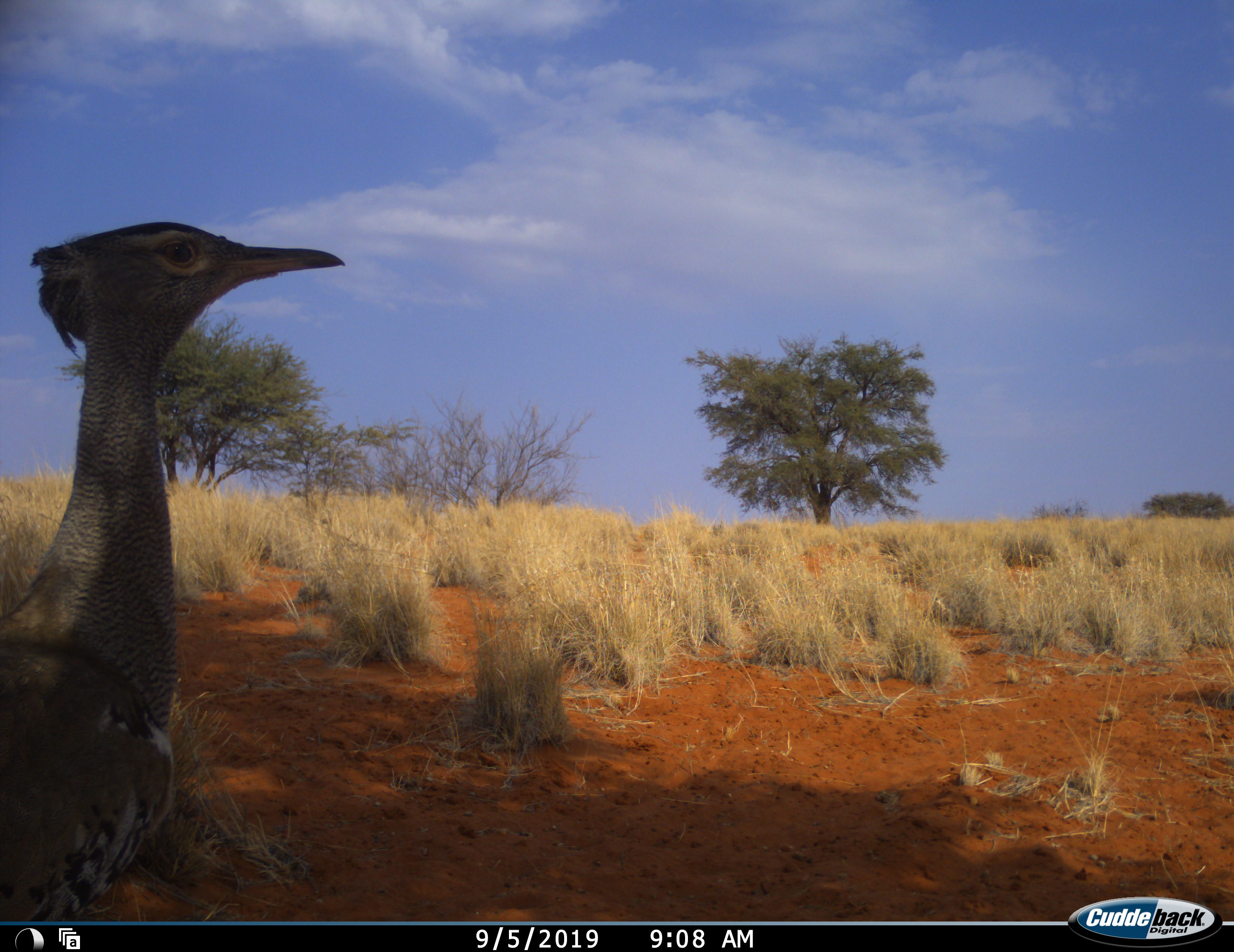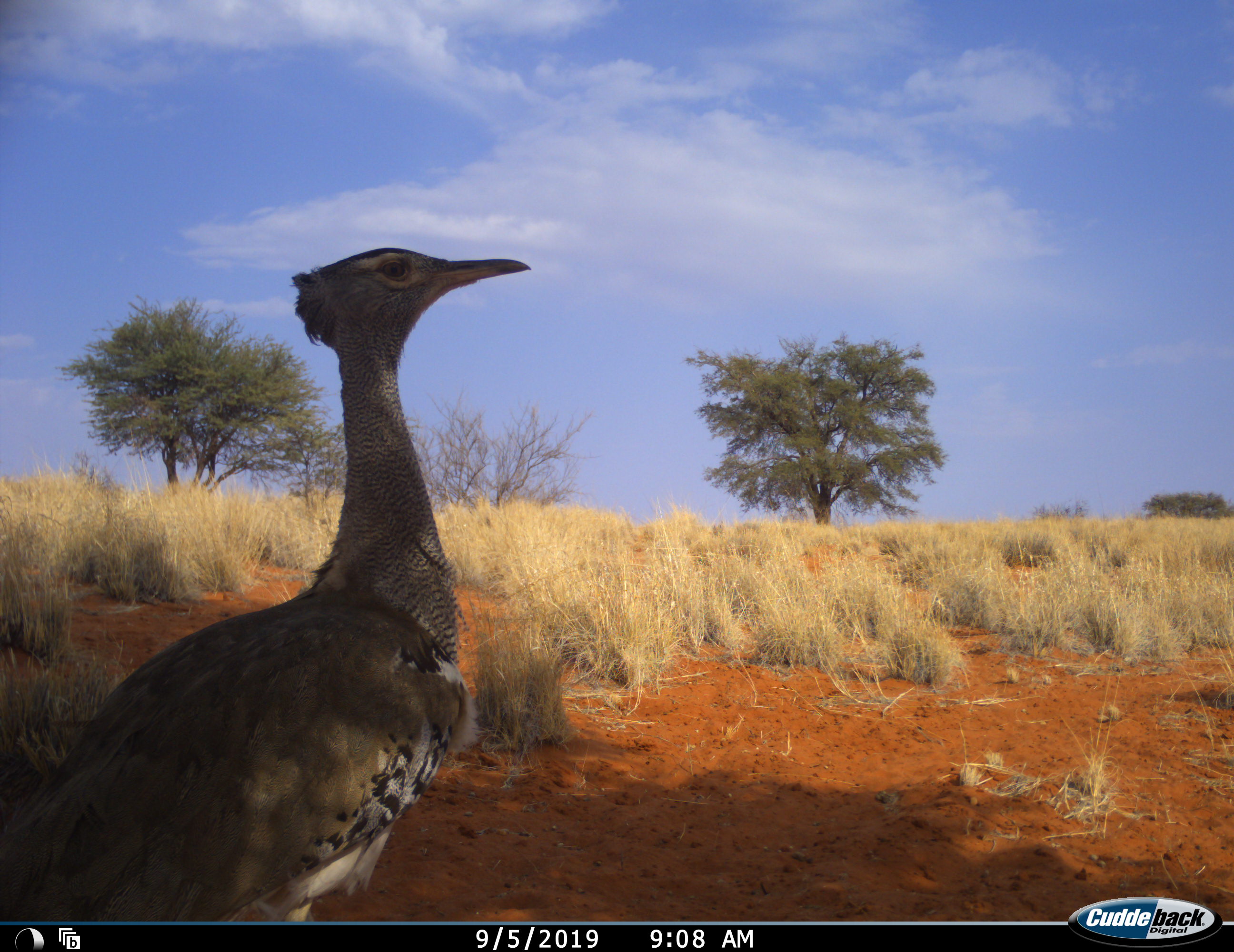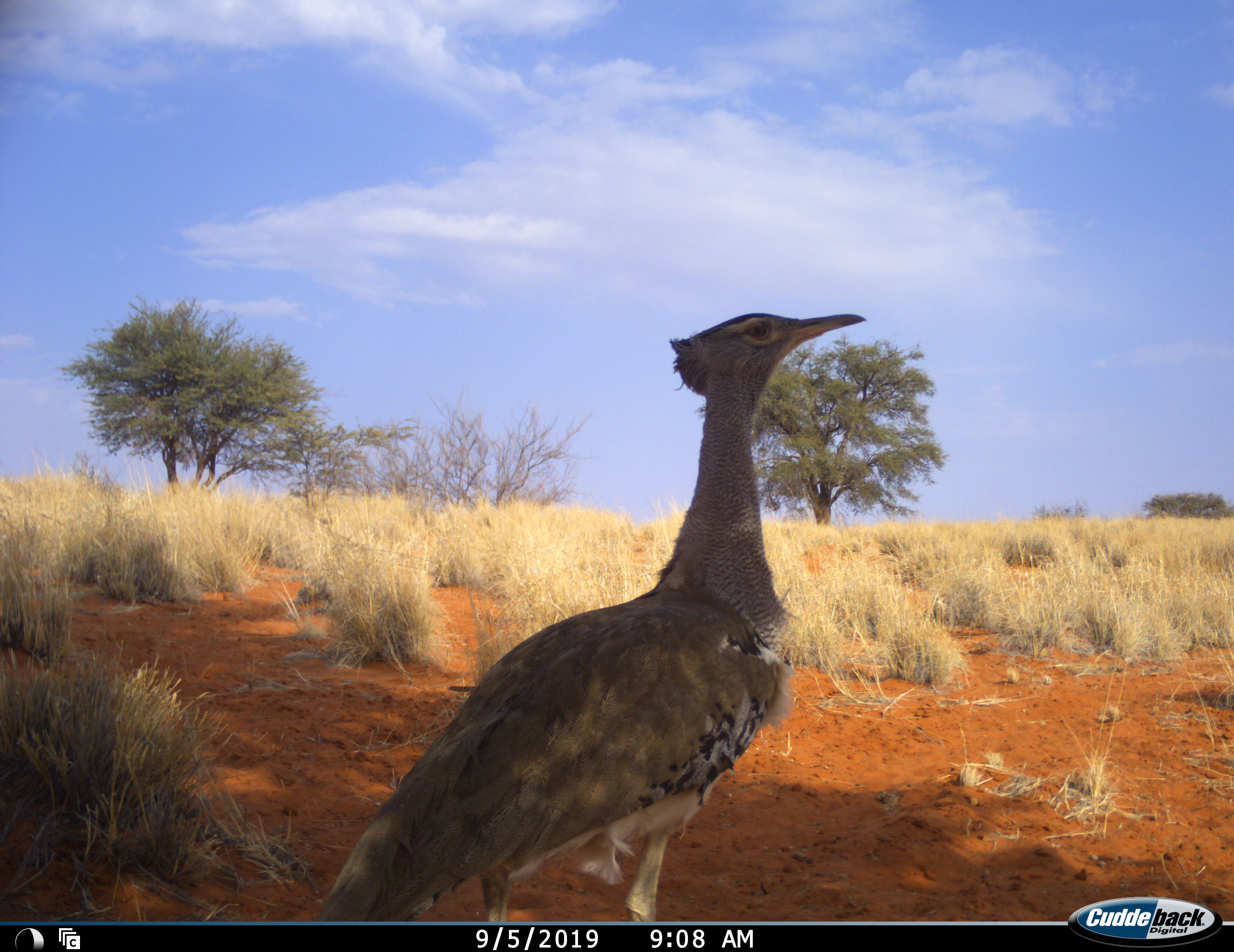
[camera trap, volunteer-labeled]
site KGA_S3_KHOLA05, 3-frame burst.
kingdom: Animalia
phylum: Chordata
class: Aves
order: Otidiformes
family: Otididae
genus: Ardeotis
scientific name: Ardeotis kori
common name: kori bustard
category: bustardkori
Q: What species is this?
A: Bustardkori (kori bustard) (Ardeotis kori).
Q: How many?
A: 1.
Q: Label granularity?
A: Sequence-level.